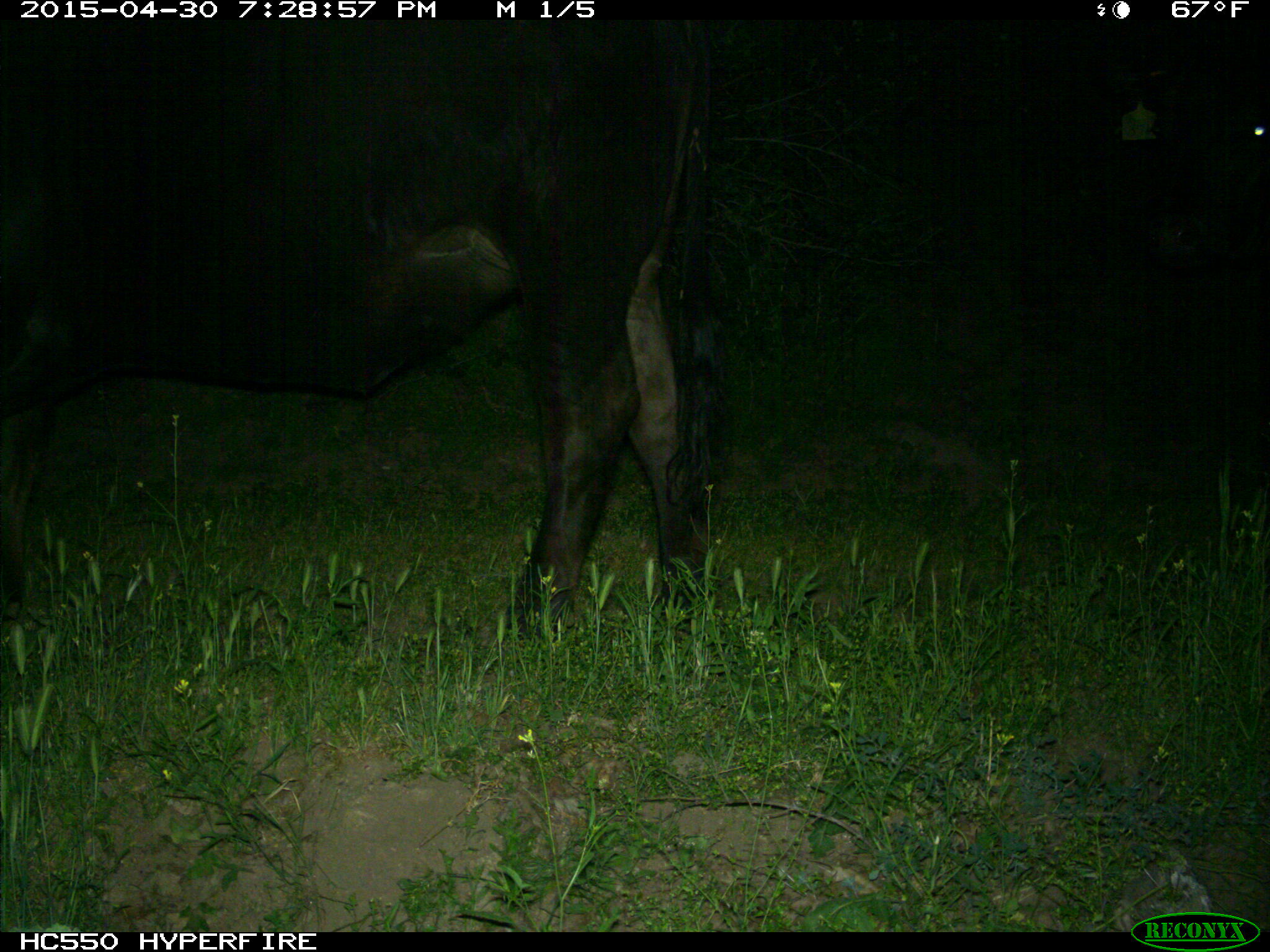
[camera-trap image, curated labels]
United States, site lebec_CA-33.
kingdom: Animalia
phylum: Chordata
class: Mammalia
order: Artiodactyla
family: Bovidae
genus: Bos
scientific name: Bos taurus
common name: domestic cow